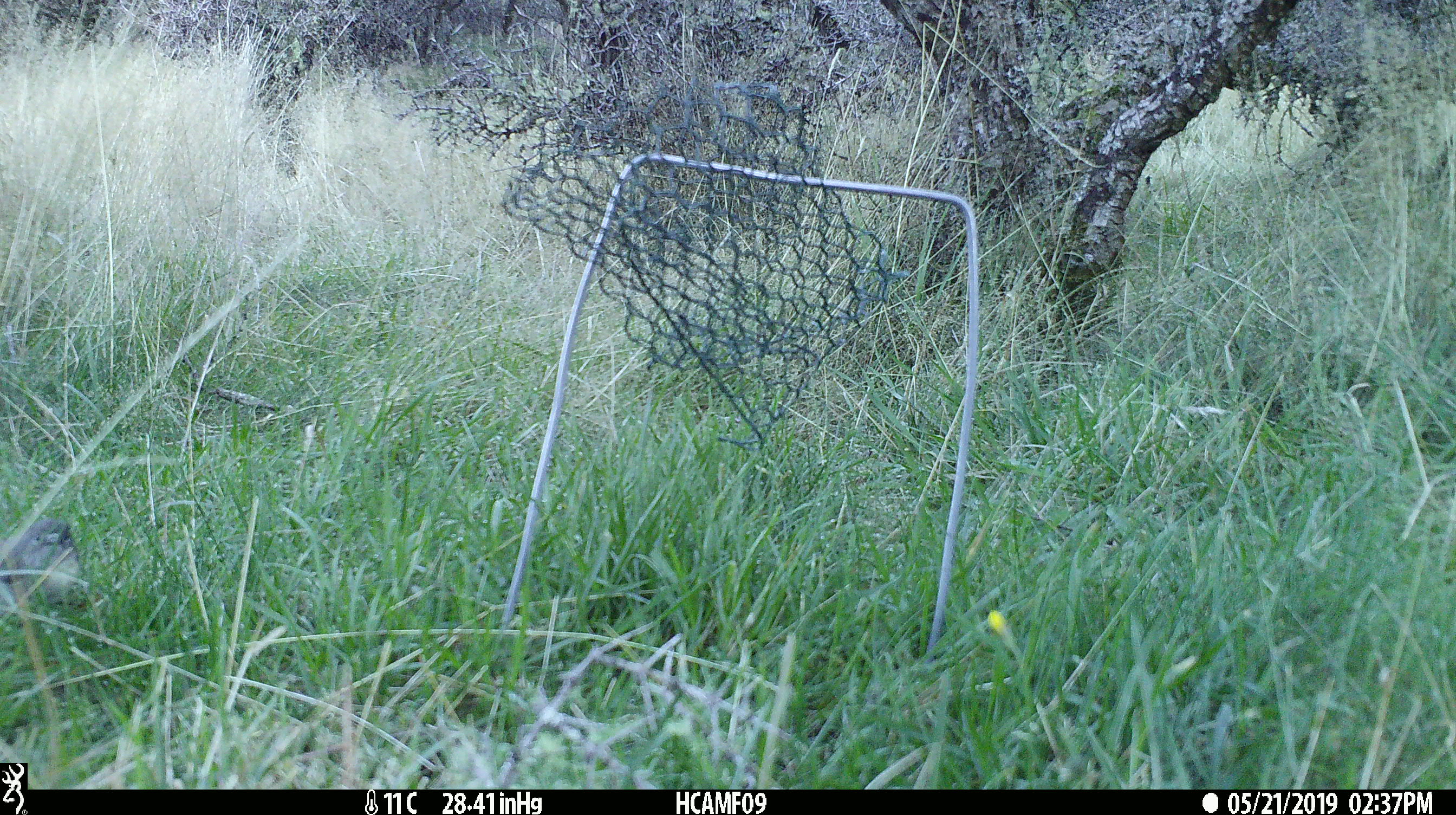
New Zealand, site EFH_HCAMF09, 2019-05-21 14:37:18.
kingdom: Animalia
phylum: Chordata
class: Aves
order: Passeriformes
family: Petroicidae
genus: Petroica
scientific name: Petroica australis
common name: new zealand robin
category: robin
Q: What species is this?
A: Robin (new zealand robin) (Petroica australis).